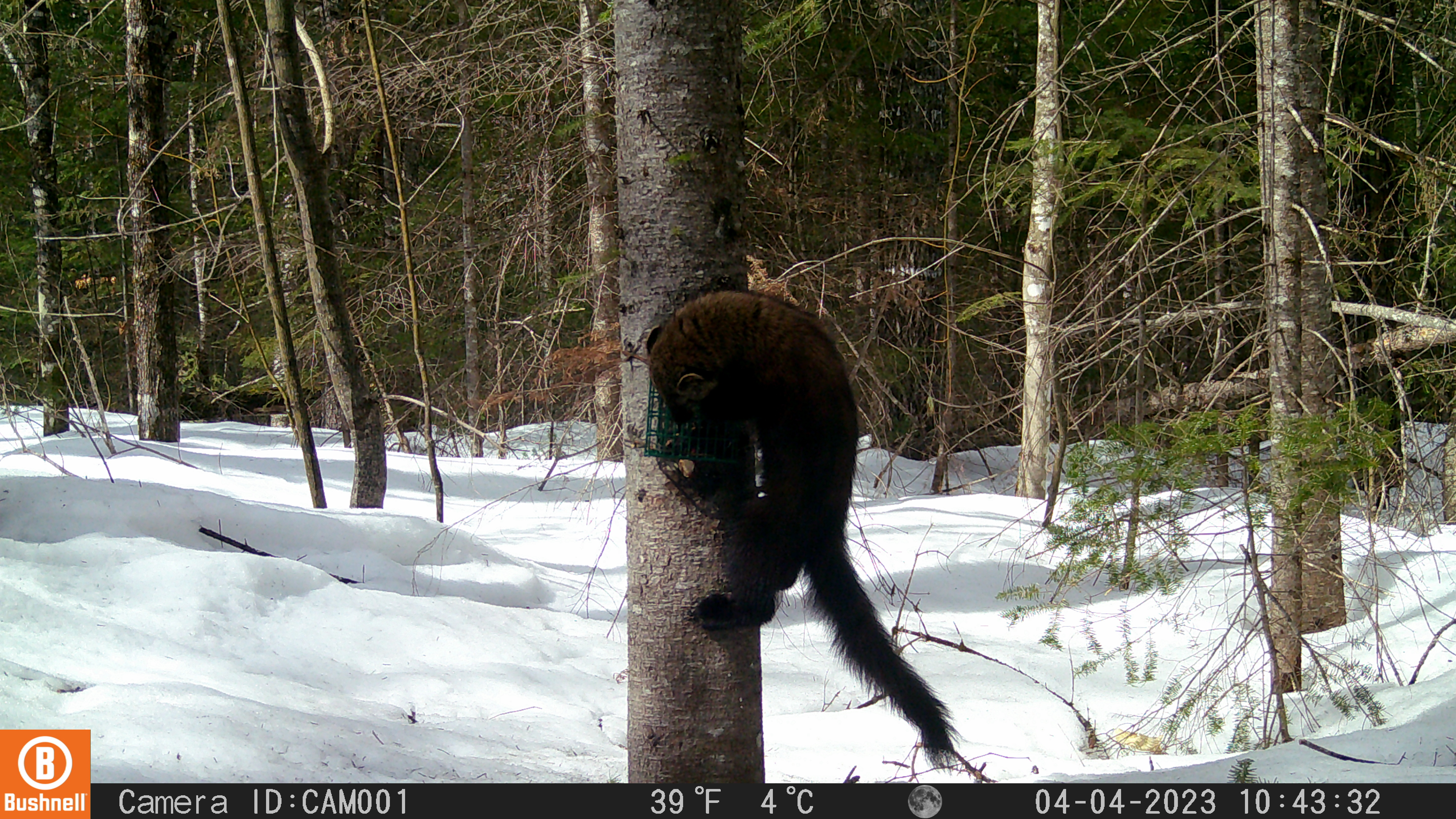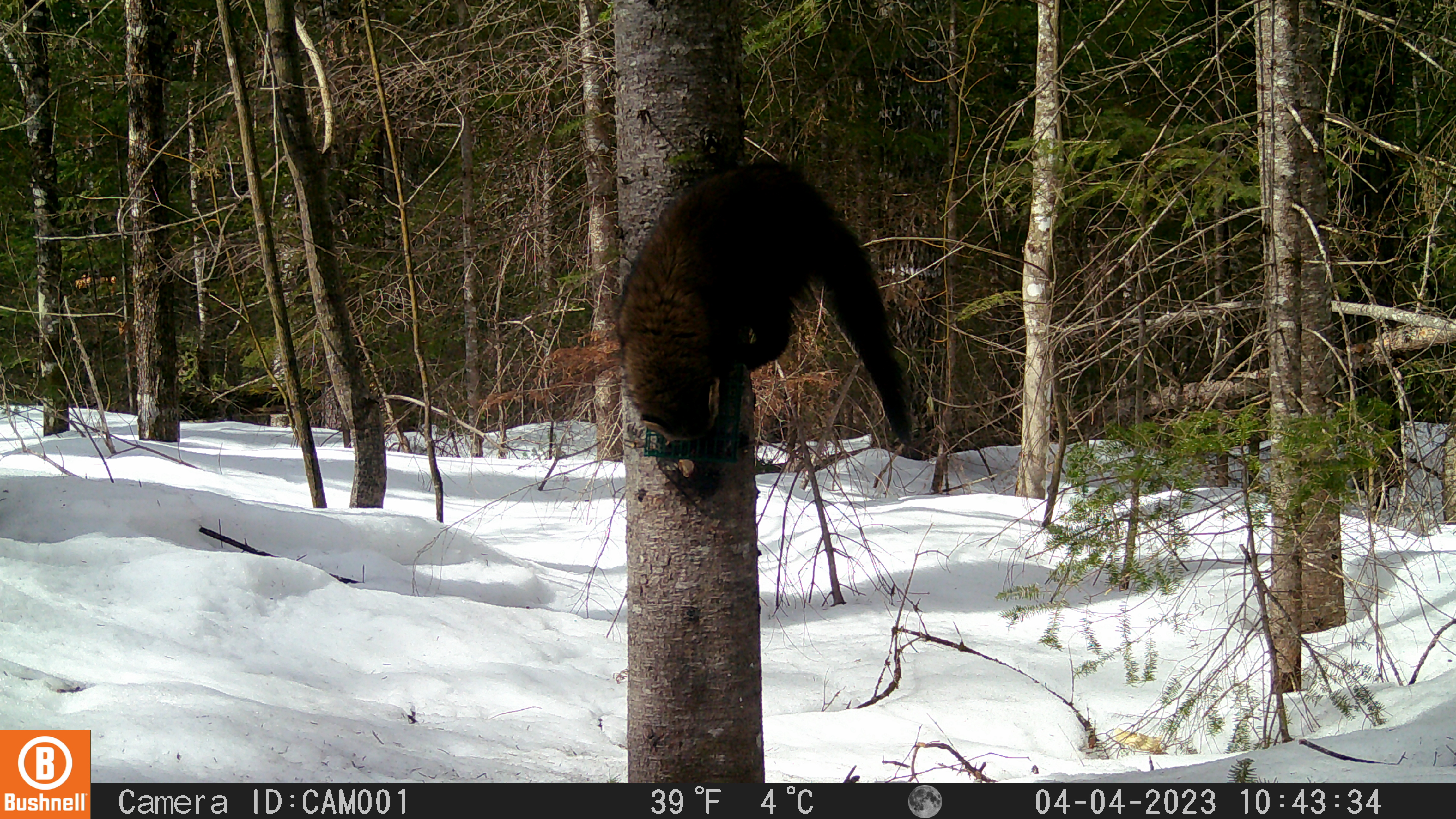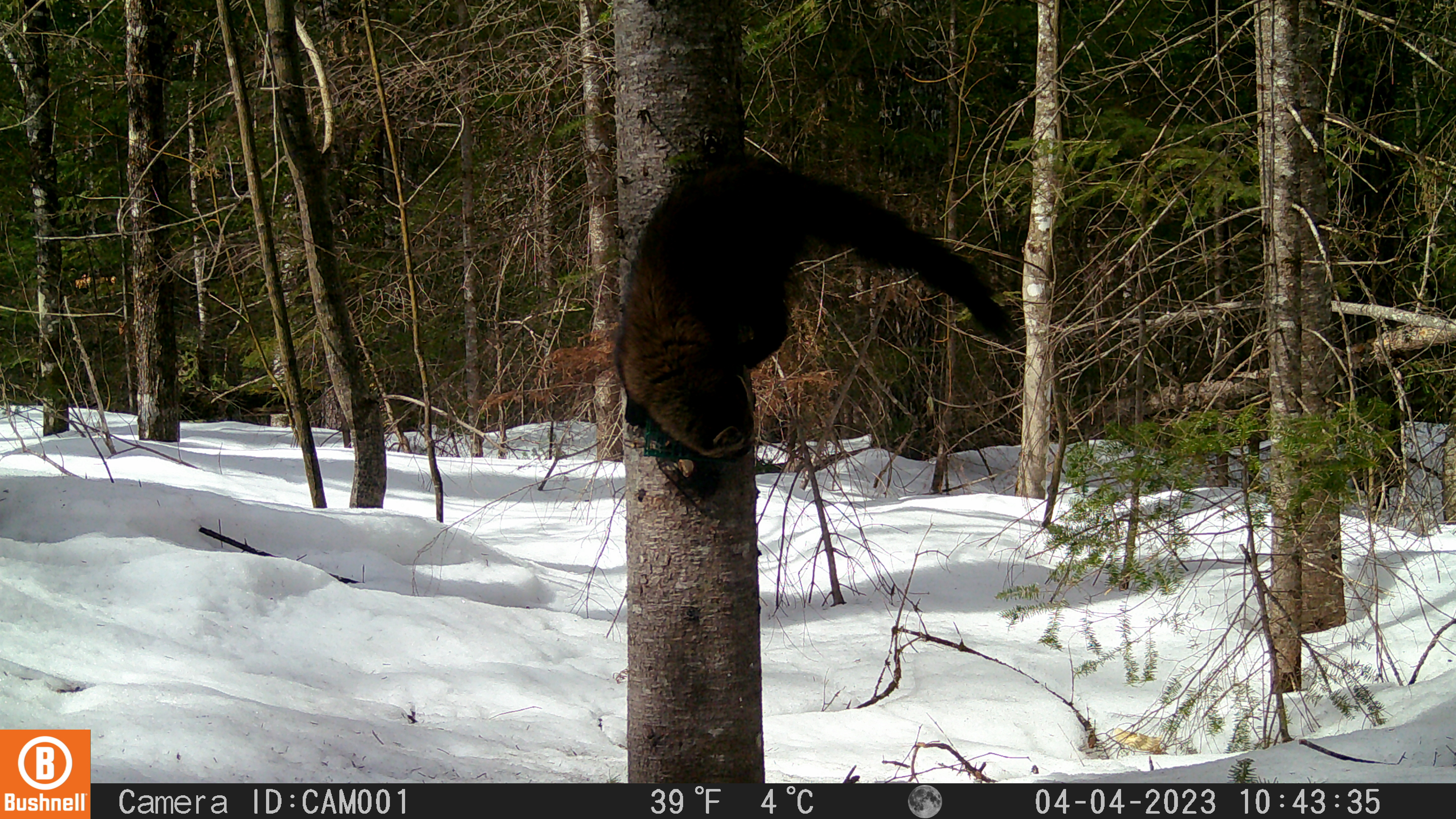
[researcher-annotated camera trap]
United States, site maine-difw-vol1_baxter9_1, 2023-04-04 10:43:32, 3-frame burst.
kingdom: Animalia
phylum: Chordata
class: Mammalia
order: Carnivora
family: Mustelidae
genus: Pekania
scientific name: Pekania pennanti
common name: fisher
Fisher (Pekania pennanti).